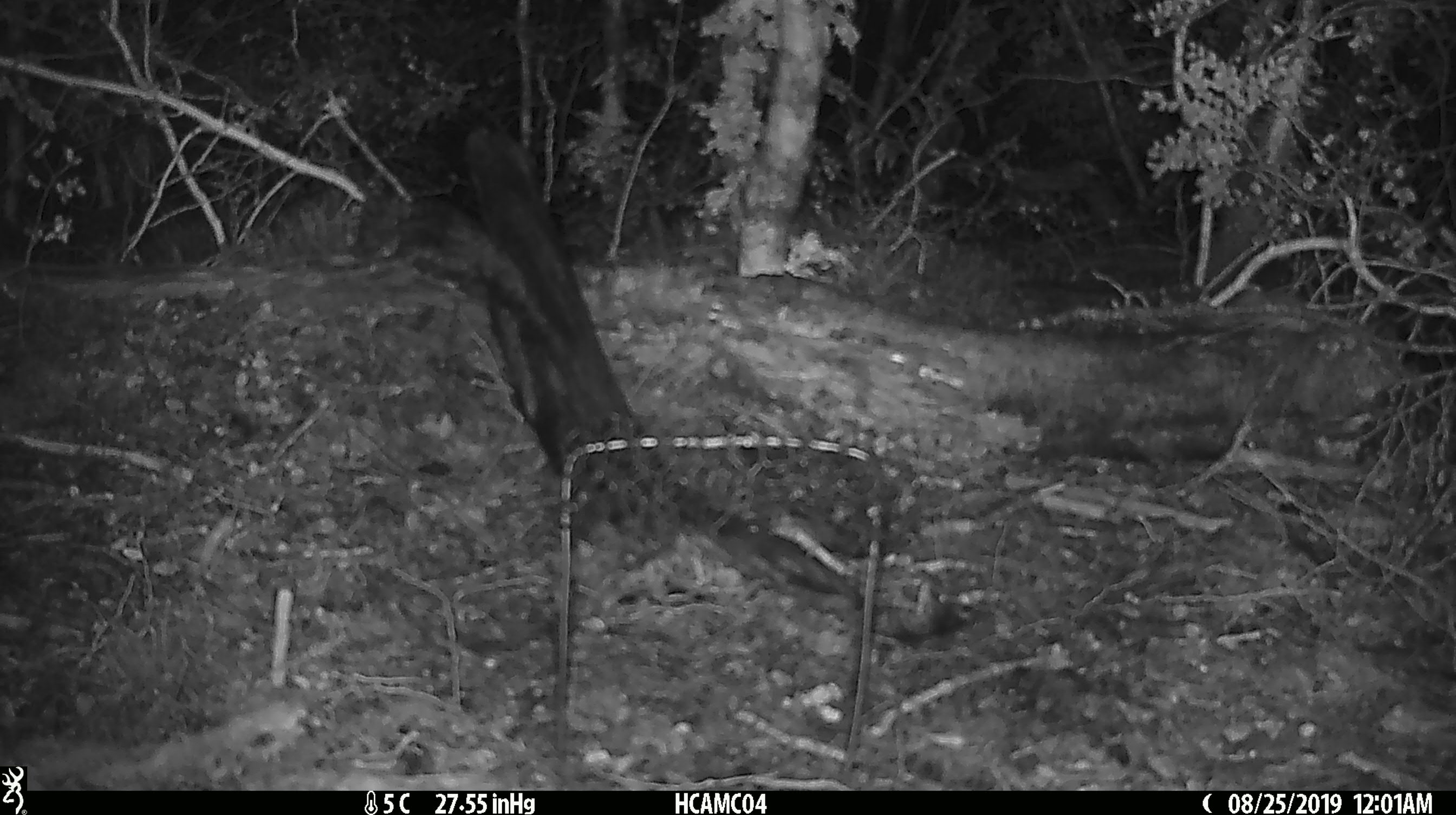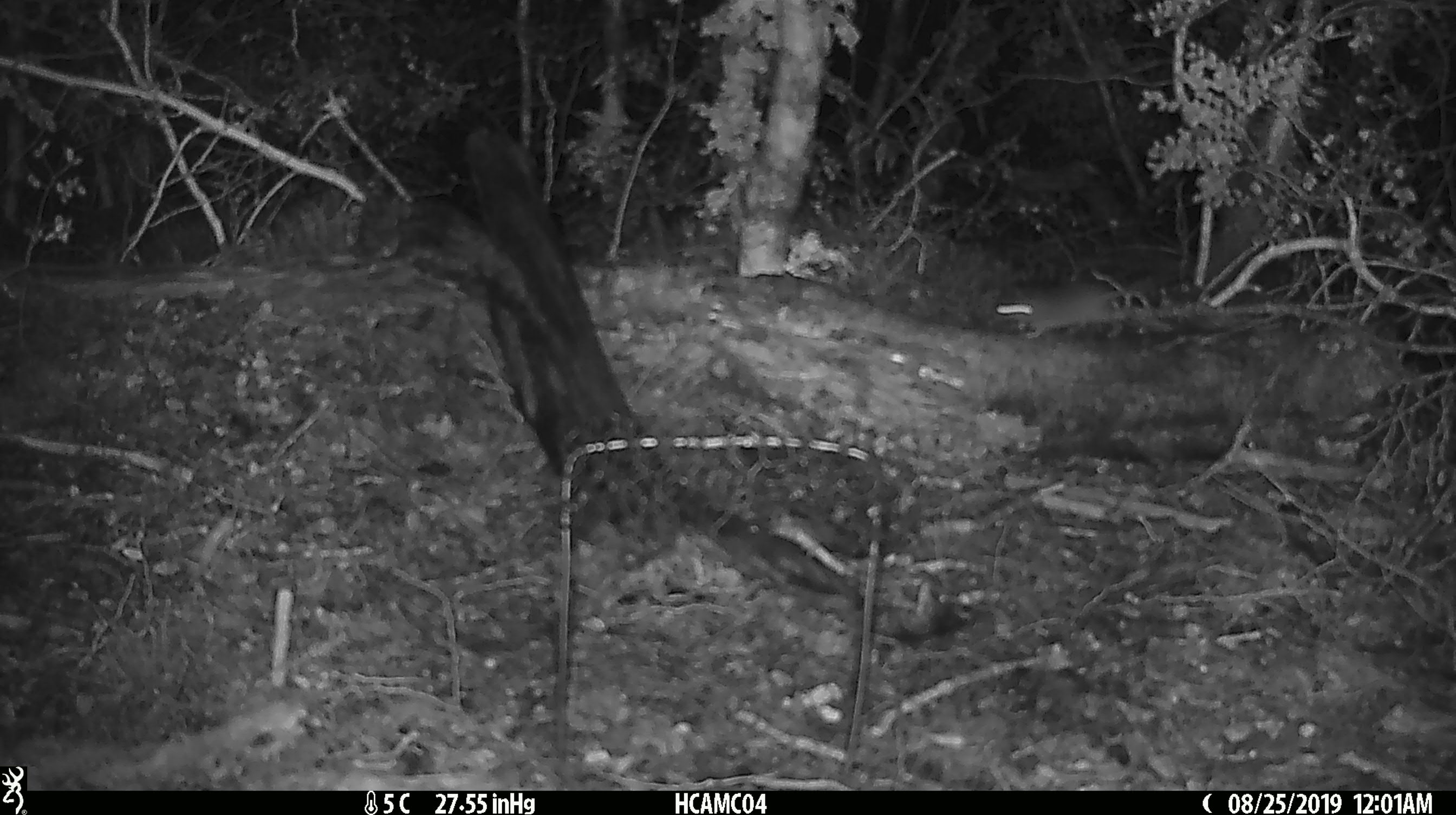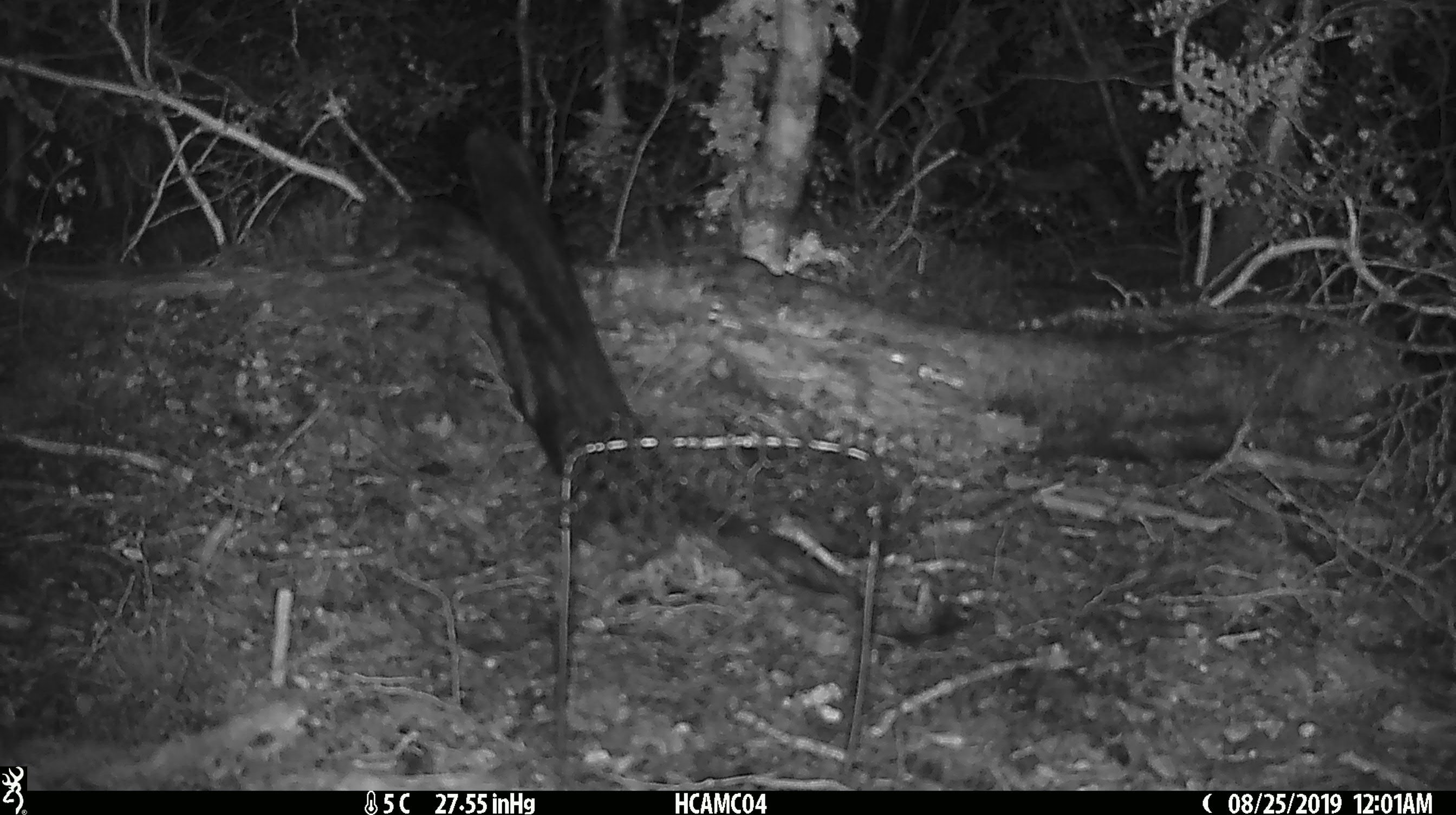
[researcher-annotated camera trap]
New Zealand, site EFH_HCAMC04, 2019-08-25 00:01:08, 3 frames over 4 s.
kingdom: Animalia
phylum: Chordata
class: Mammalia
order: Rodentia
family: Muridae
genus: Mus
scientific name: Mus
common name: mouse